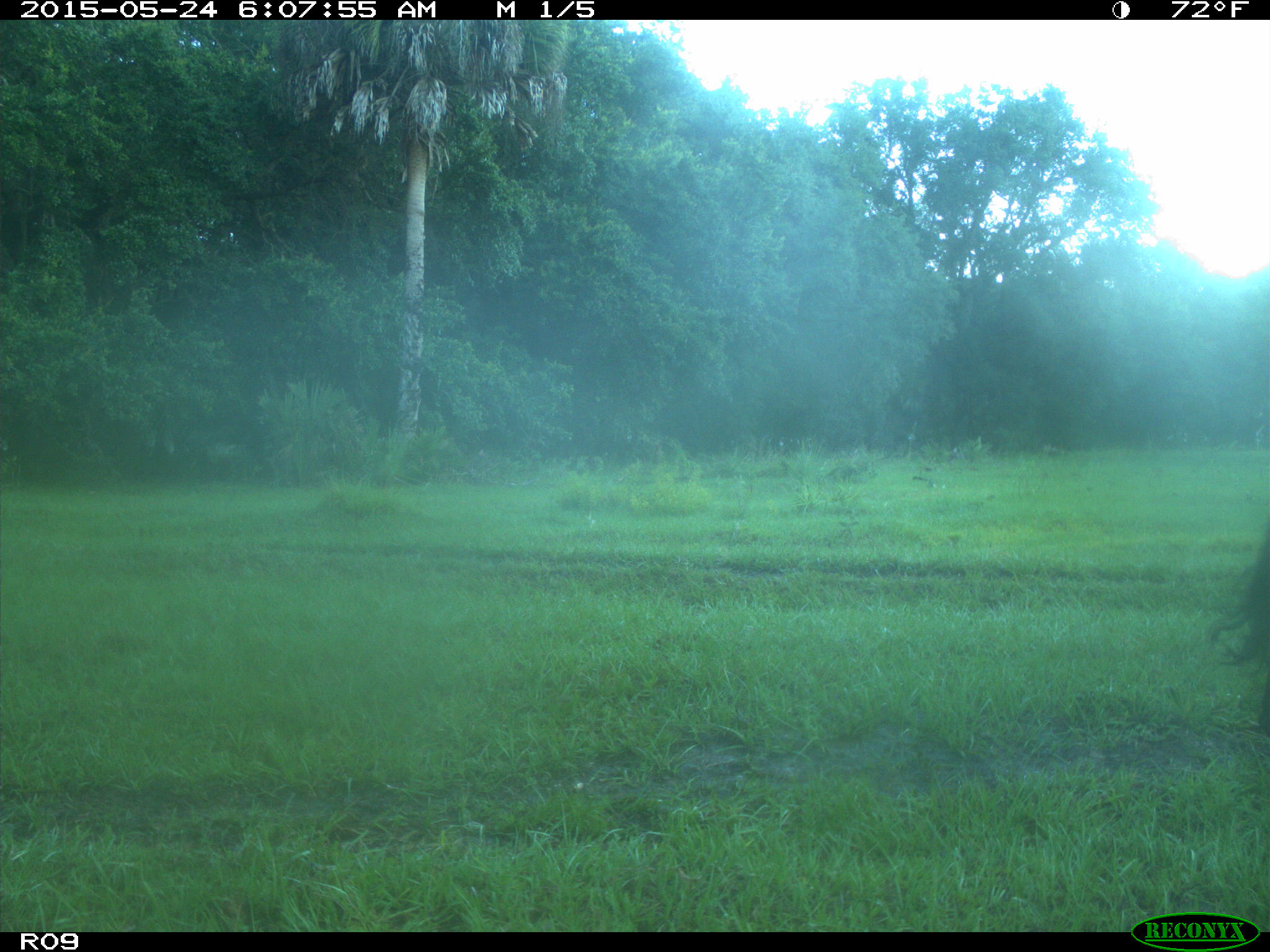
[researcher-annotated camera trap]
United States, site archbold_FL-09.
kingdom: Animalia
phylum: Chordata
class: Mammalia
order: Artiodactyla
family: Bovidae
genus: Bos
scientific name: Bos taurus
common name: domestic cow